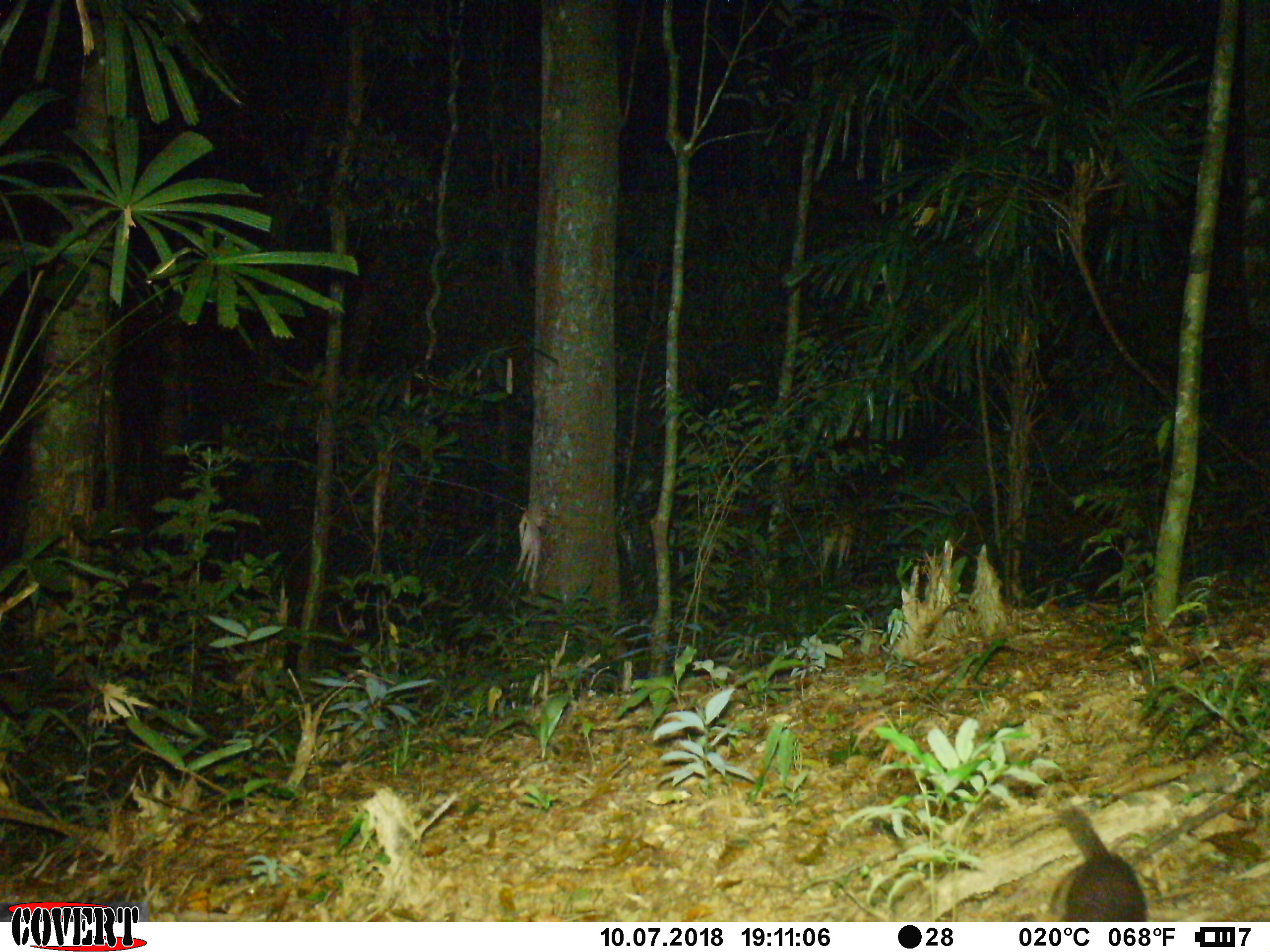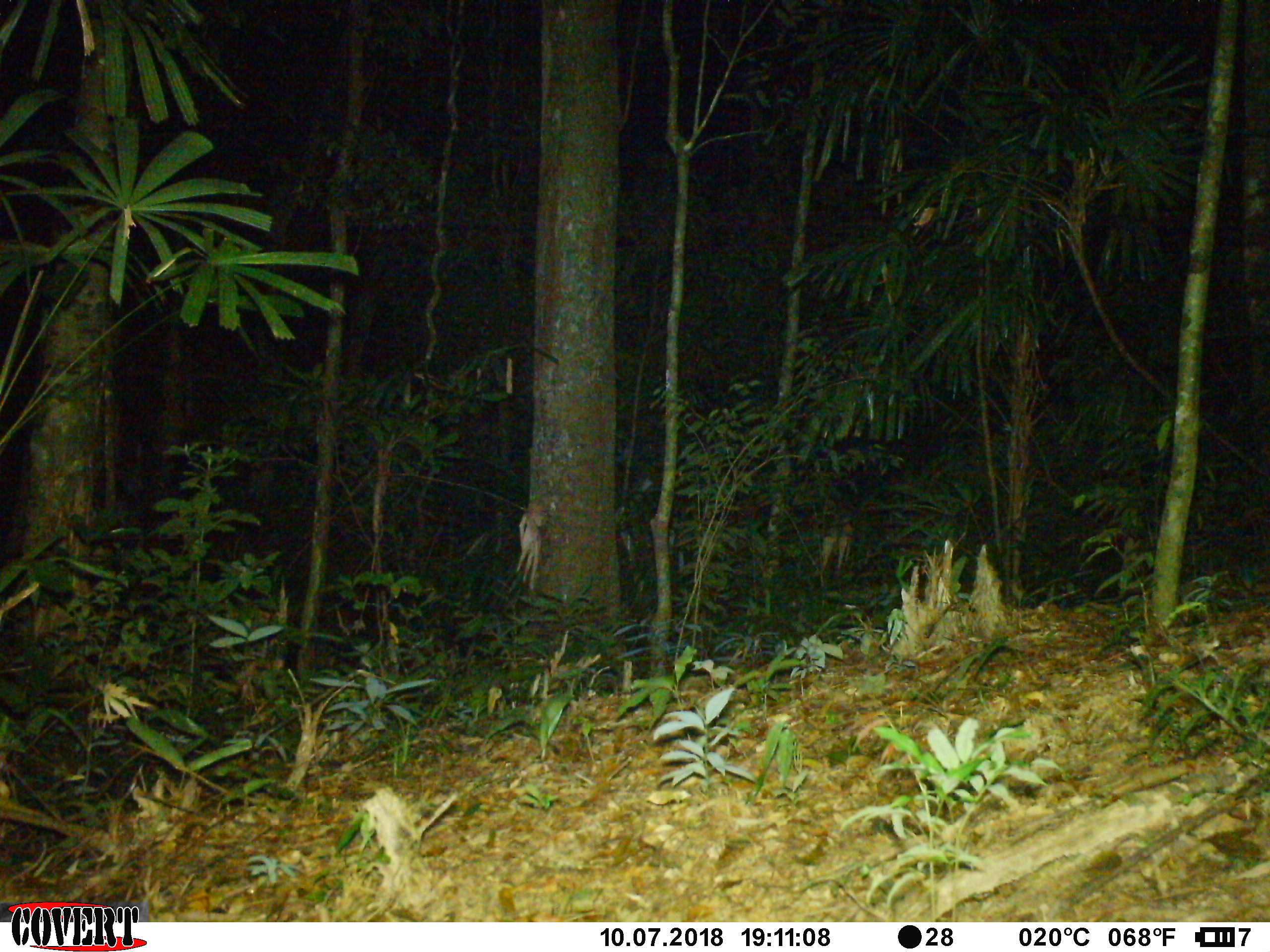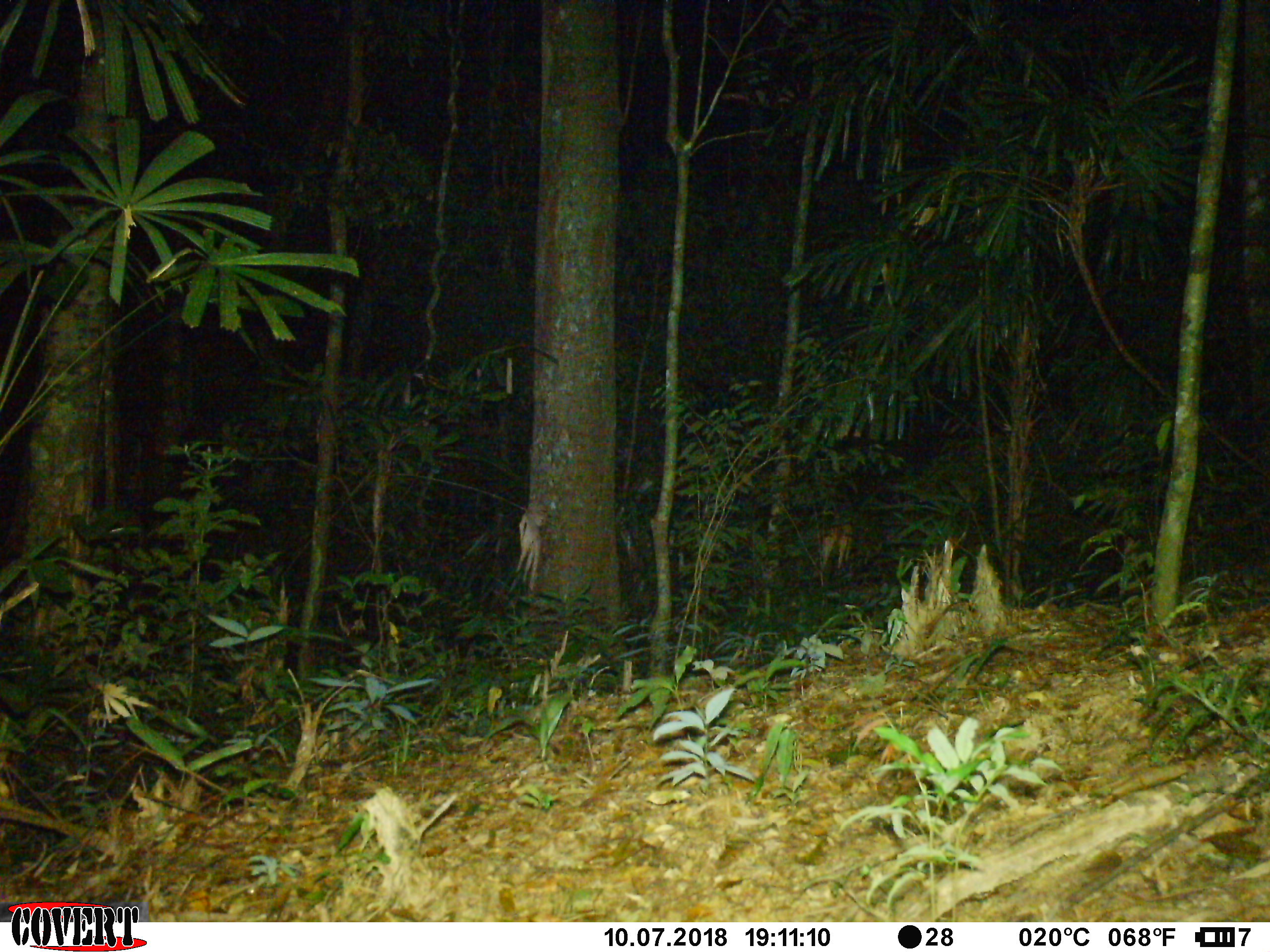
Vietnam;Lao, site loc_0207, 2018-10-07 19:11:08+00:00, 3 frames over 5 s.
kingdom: Animalia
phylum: Chordata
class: Mammalia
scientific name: Mammalia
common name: mammal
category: unidentified small mammal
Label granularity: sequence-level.